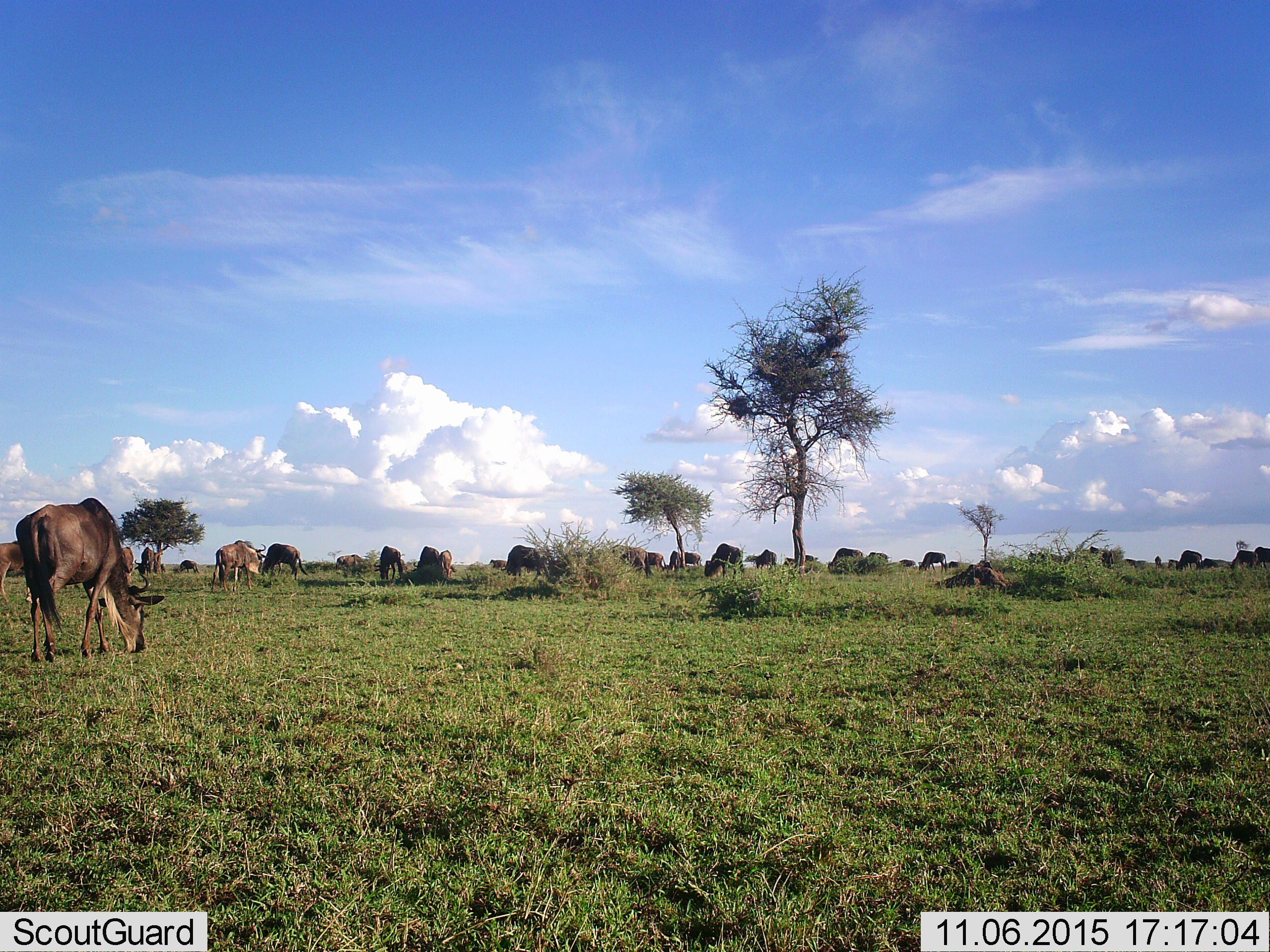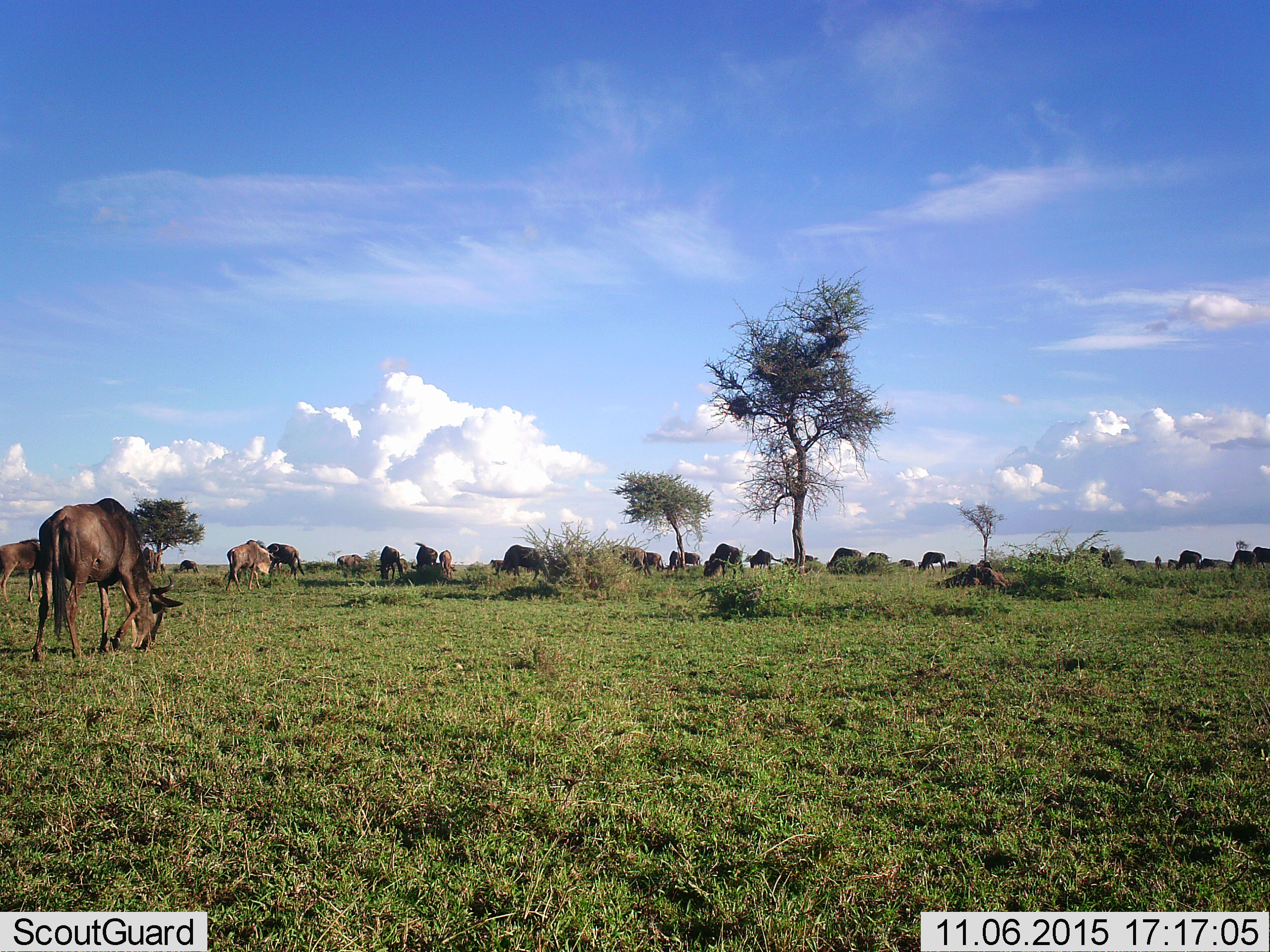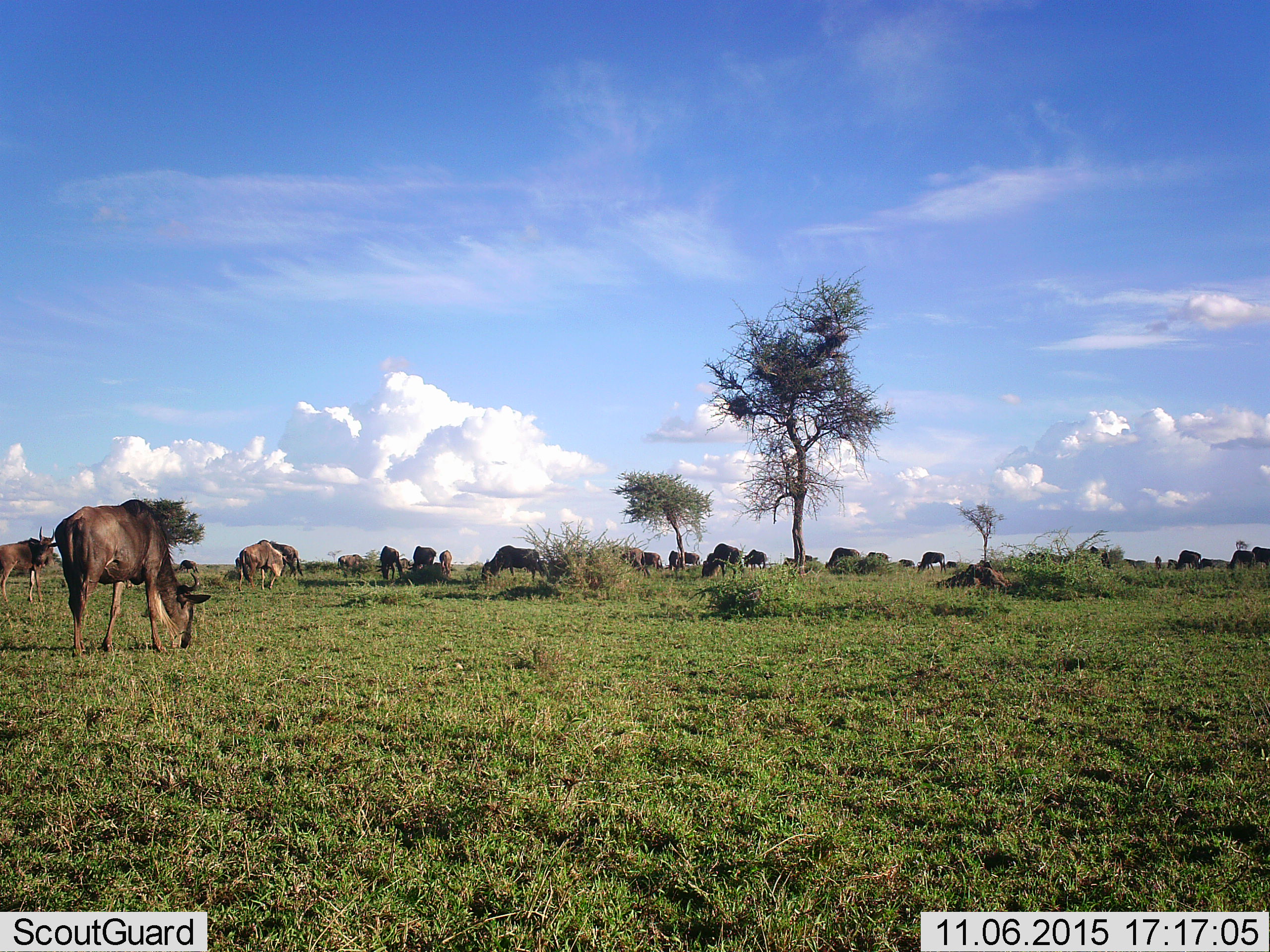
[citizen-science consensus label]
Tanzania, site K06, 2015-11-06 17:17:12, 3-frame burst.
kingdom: Animalia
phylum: Chordata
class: Mammalia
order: Artiodactyla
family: Bovidae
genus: Connochaetes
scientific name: Connochaetes taurinus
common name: blue wildebeest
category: wildebeest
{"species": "wildebeest (blue wildebeest) (Connochaetes taurinus)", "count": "11-50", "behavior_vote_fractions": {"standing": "56%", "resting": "11%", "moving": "67%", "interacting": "11%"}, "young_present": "0%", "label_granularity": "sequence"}